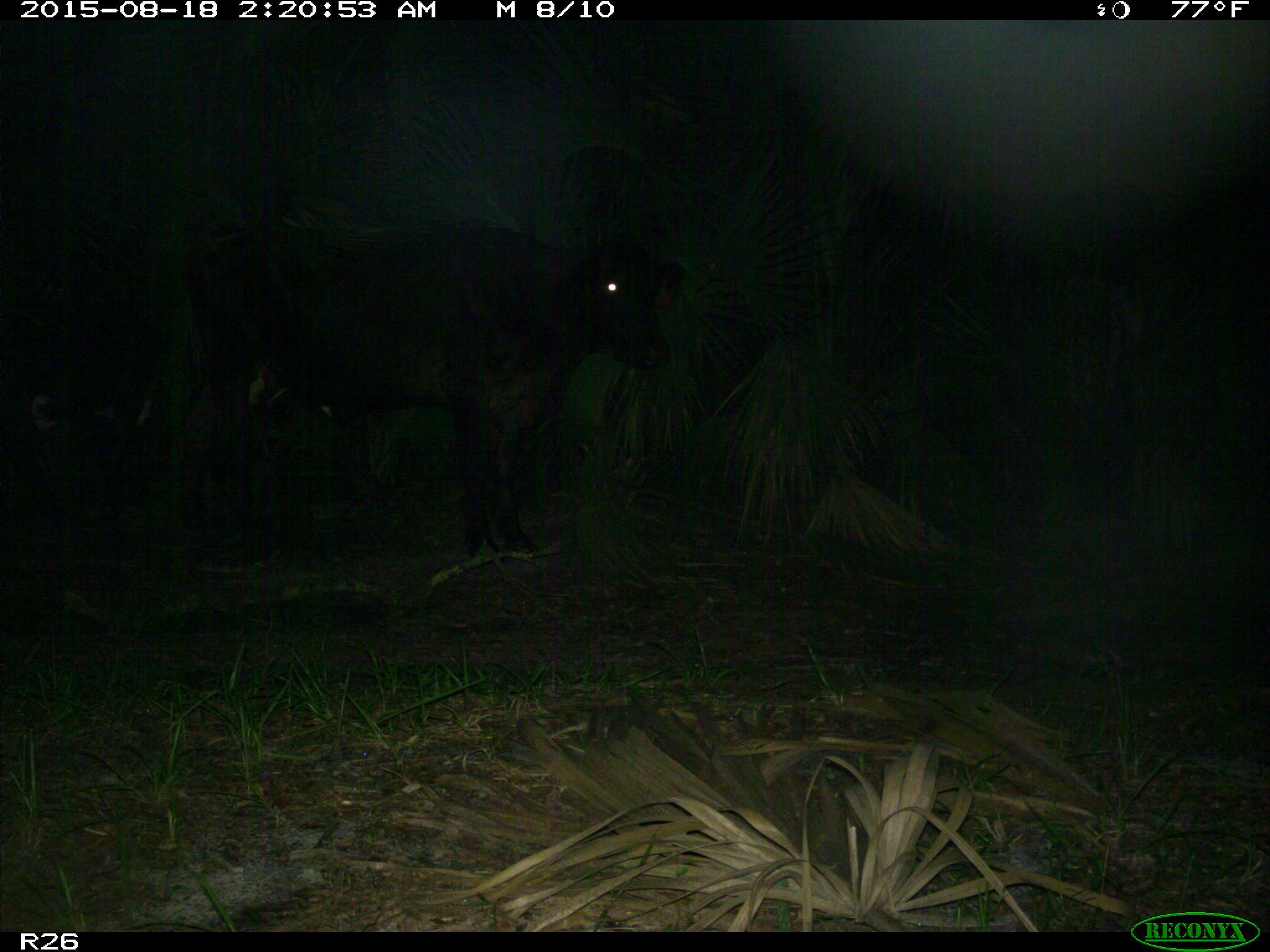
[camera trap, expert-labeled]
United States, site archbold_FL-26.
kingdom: Animalia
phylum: Chordata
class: Mammalia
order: Artiodactyla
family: Bovidae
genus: Bos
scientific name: Bos taurus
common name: domestic cow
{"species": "Bos taurus (domestic cow)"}